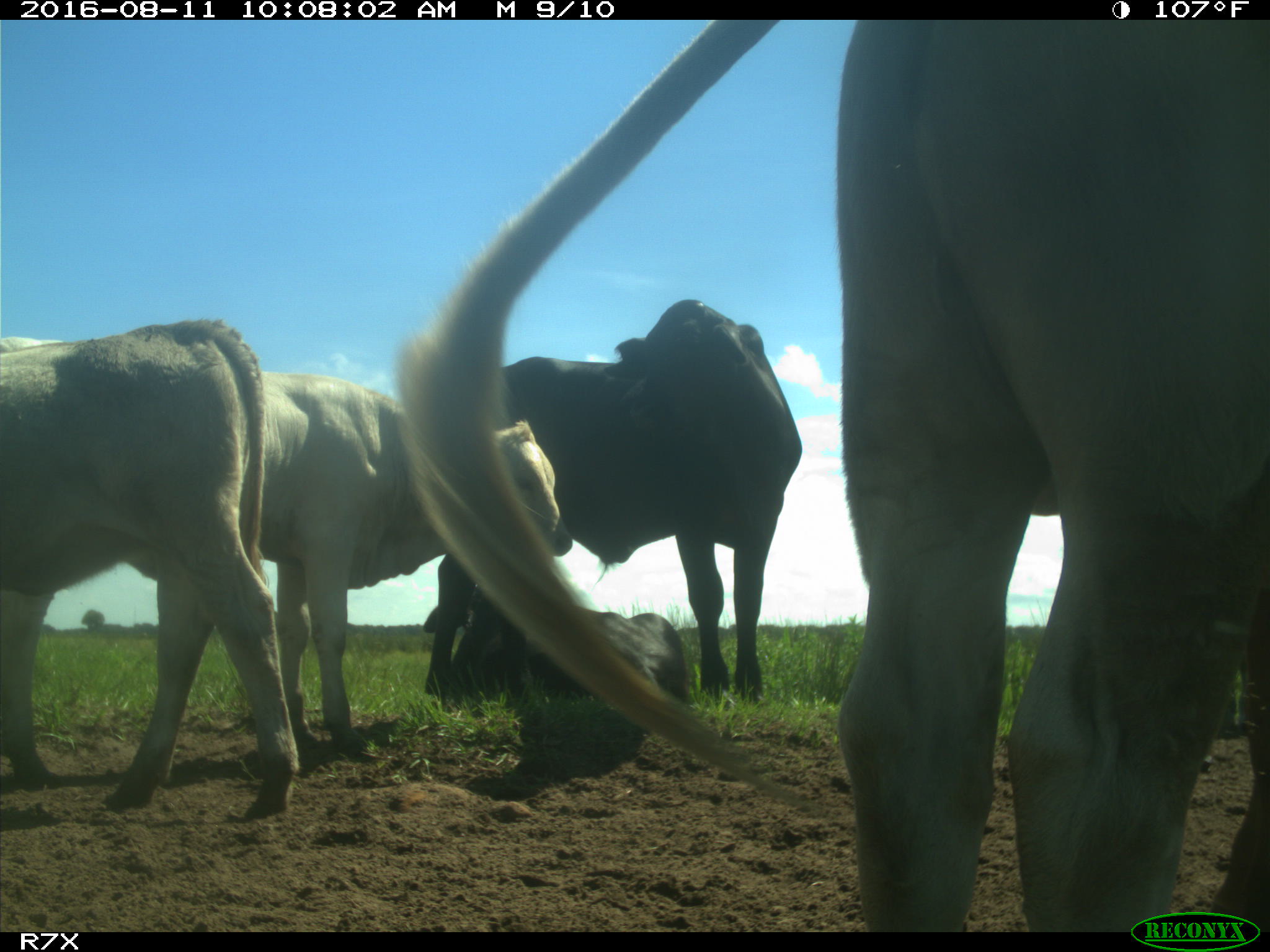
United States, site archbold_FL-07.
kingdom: Animalia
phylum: Chordata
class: Mammalia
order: Artiodactyla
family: Bovidae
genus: Bos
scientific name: Bos taurus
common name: domestic cow